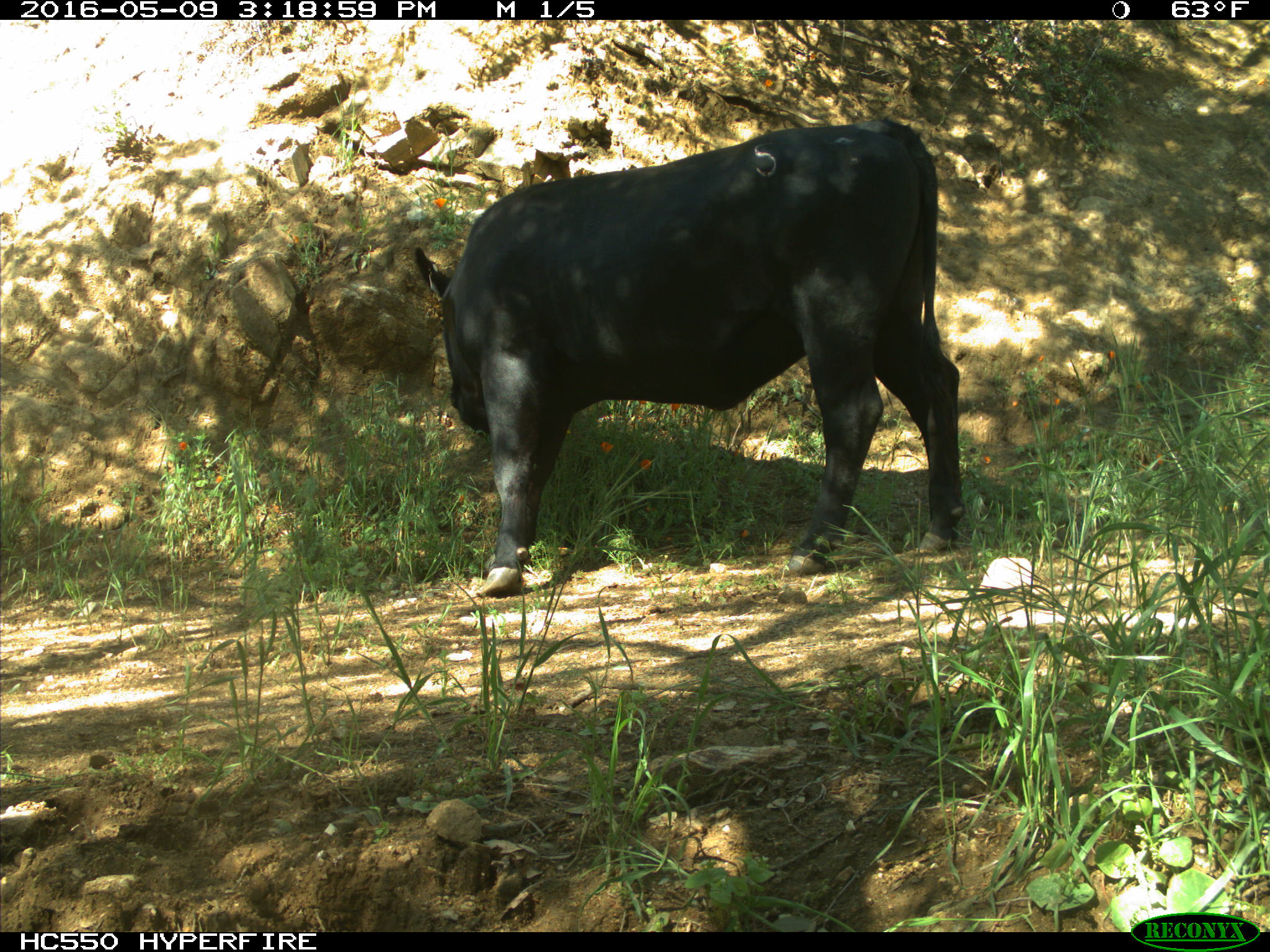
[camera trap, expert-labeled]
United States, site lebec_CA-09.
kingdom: Animalia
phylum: Chordata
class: Mammalia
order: Artiodactyla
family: Bovidae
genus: Bos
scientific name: Bos taurus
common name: domestic cow